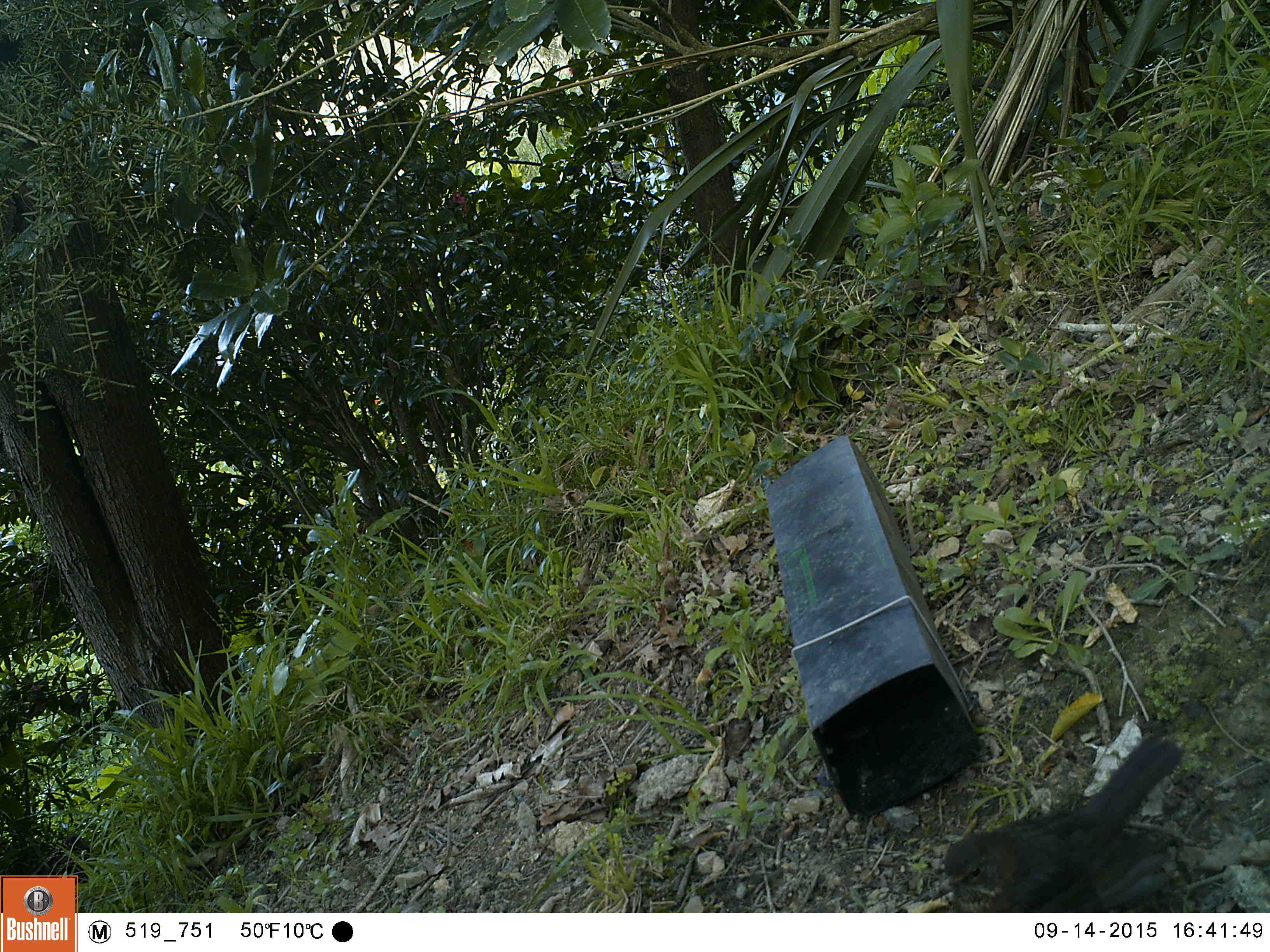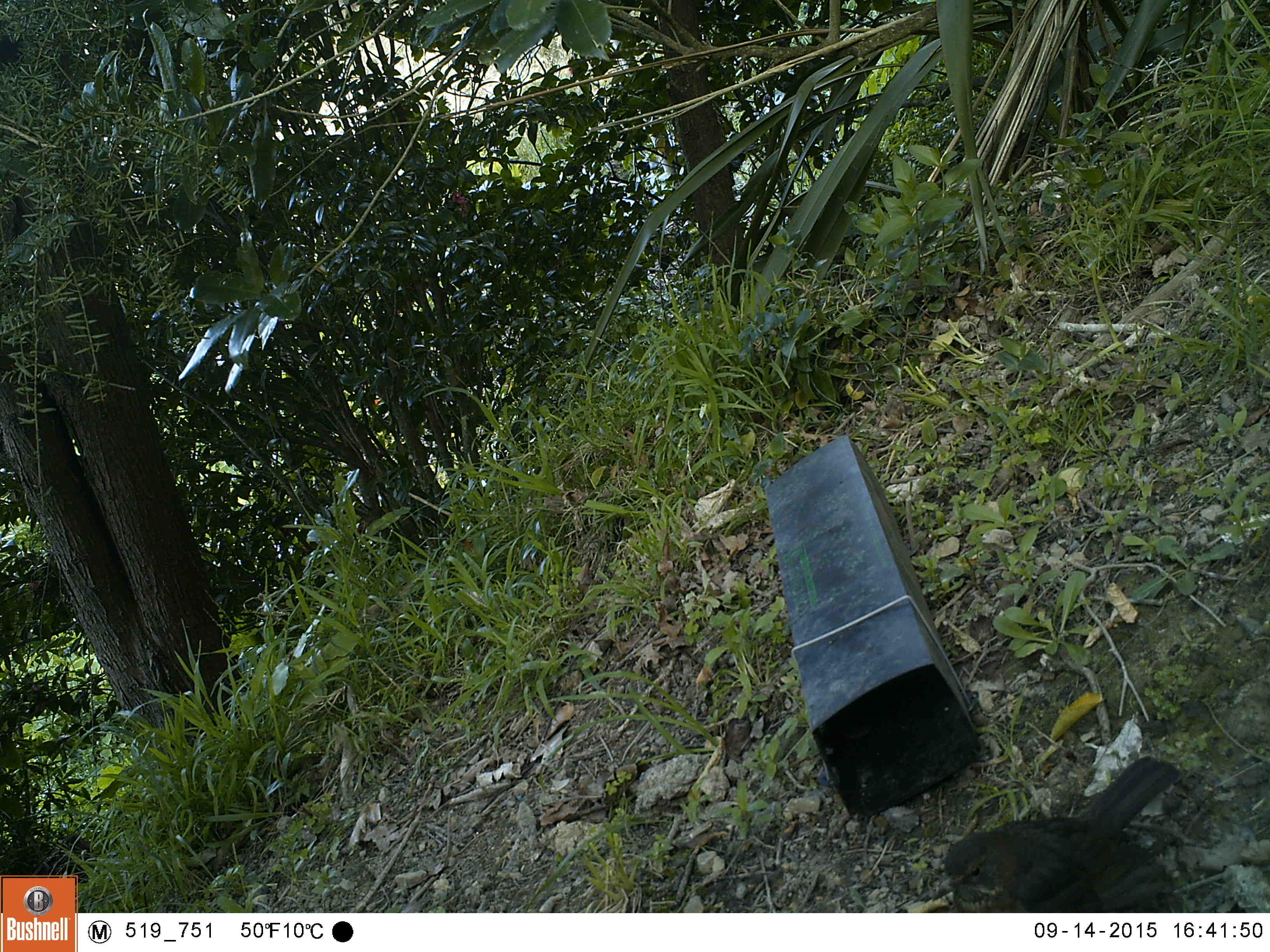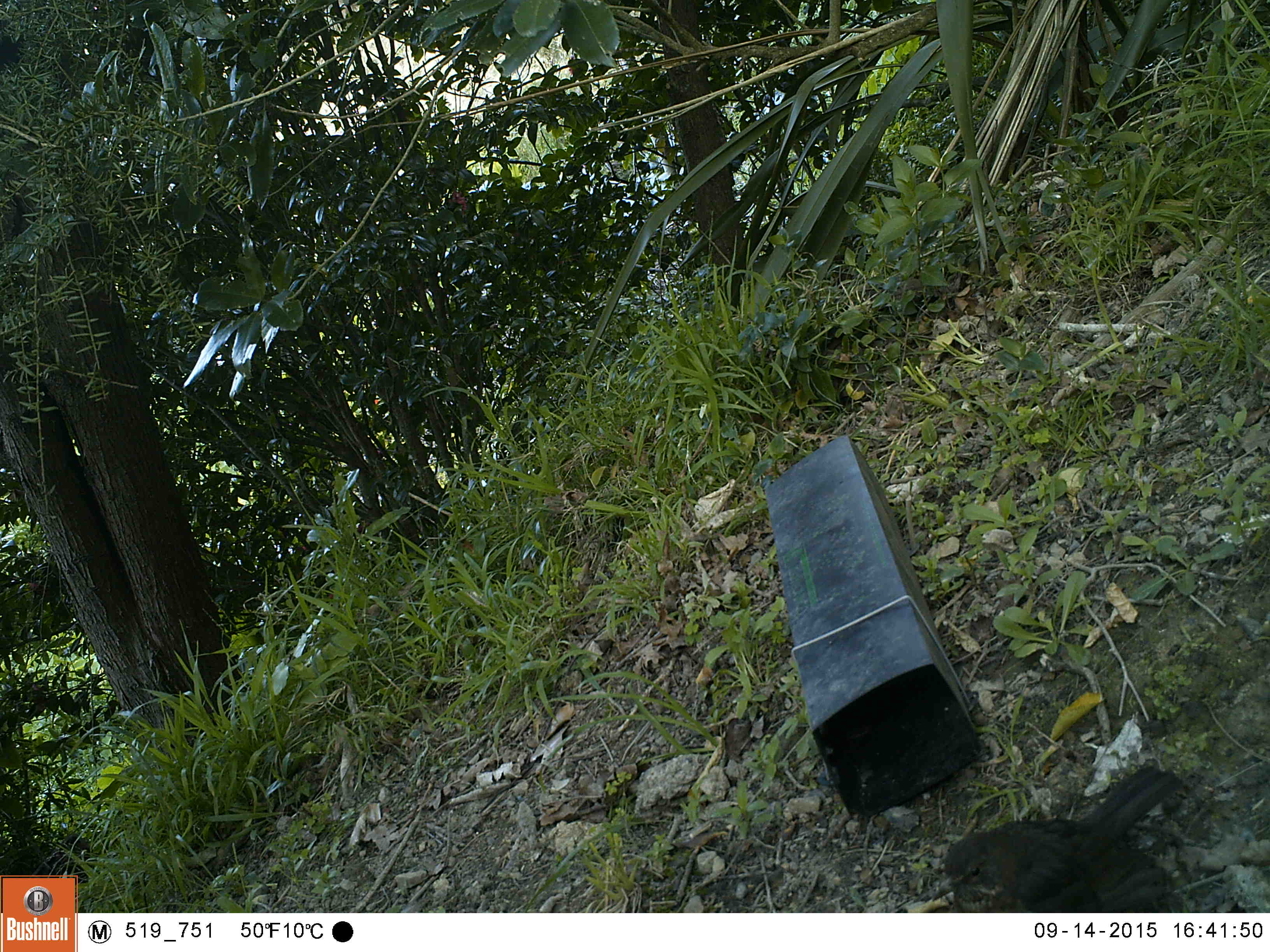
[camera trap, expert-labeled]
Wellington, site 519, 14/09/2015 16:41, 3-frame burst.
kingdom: Animalia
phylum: Chordata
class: Aves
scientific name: Aves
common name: bird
Bird (Aves).